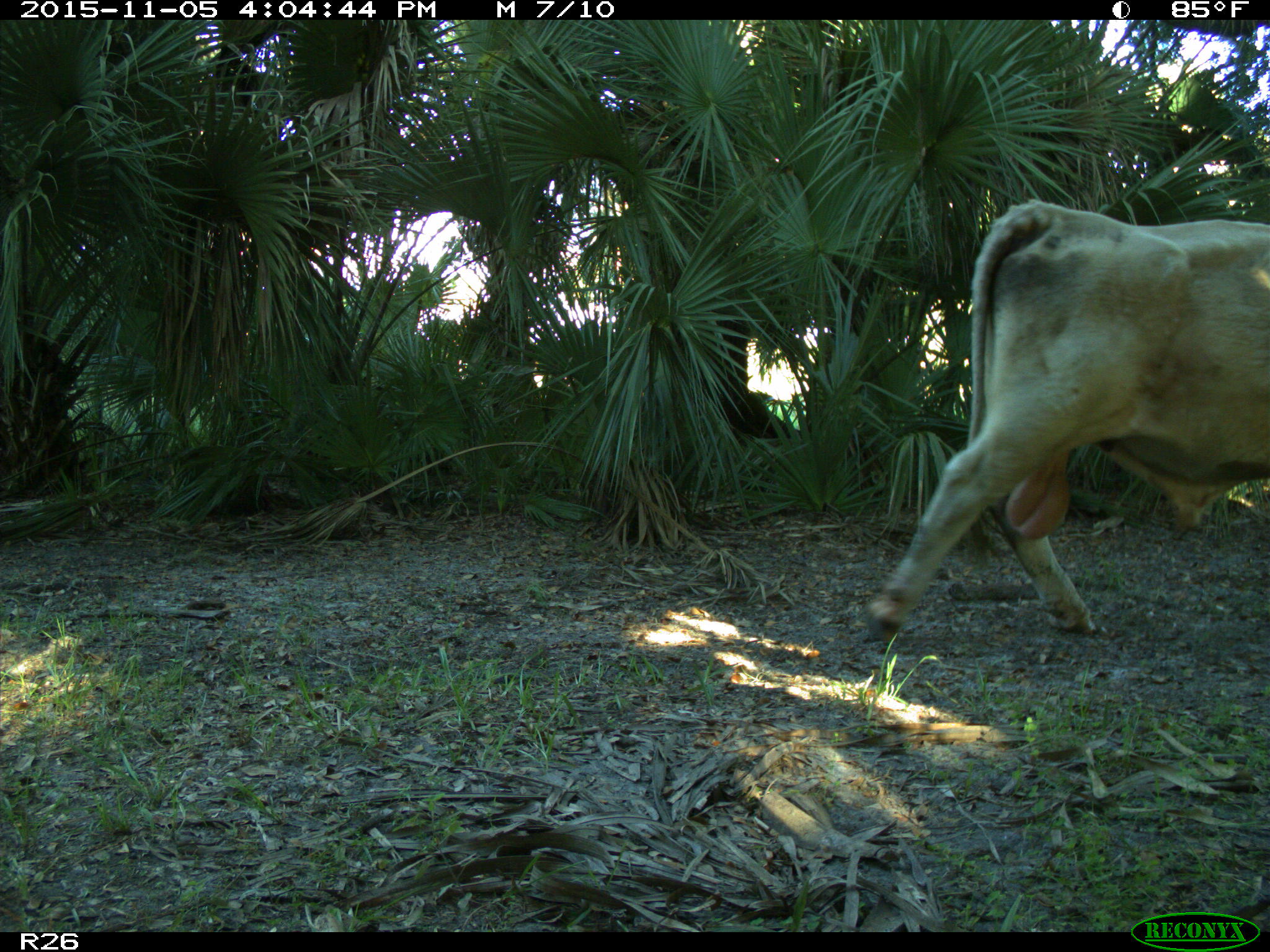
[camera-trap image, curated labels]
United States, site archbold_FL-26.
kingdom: Animalia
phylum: Chordata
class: Mammalia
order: Artiodactyla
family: Bovidae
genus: Bos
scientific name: Bos taurus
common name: domestic cow